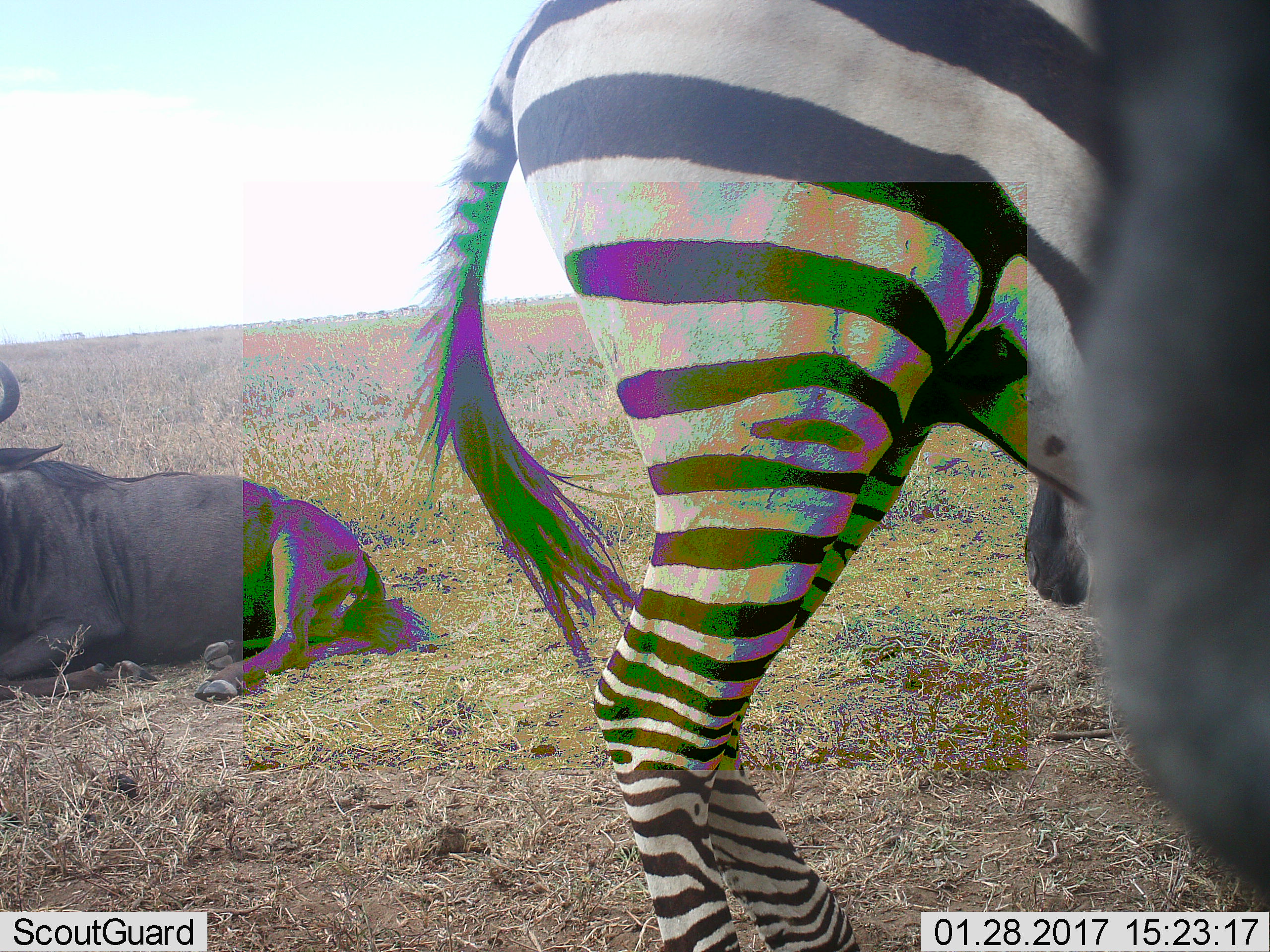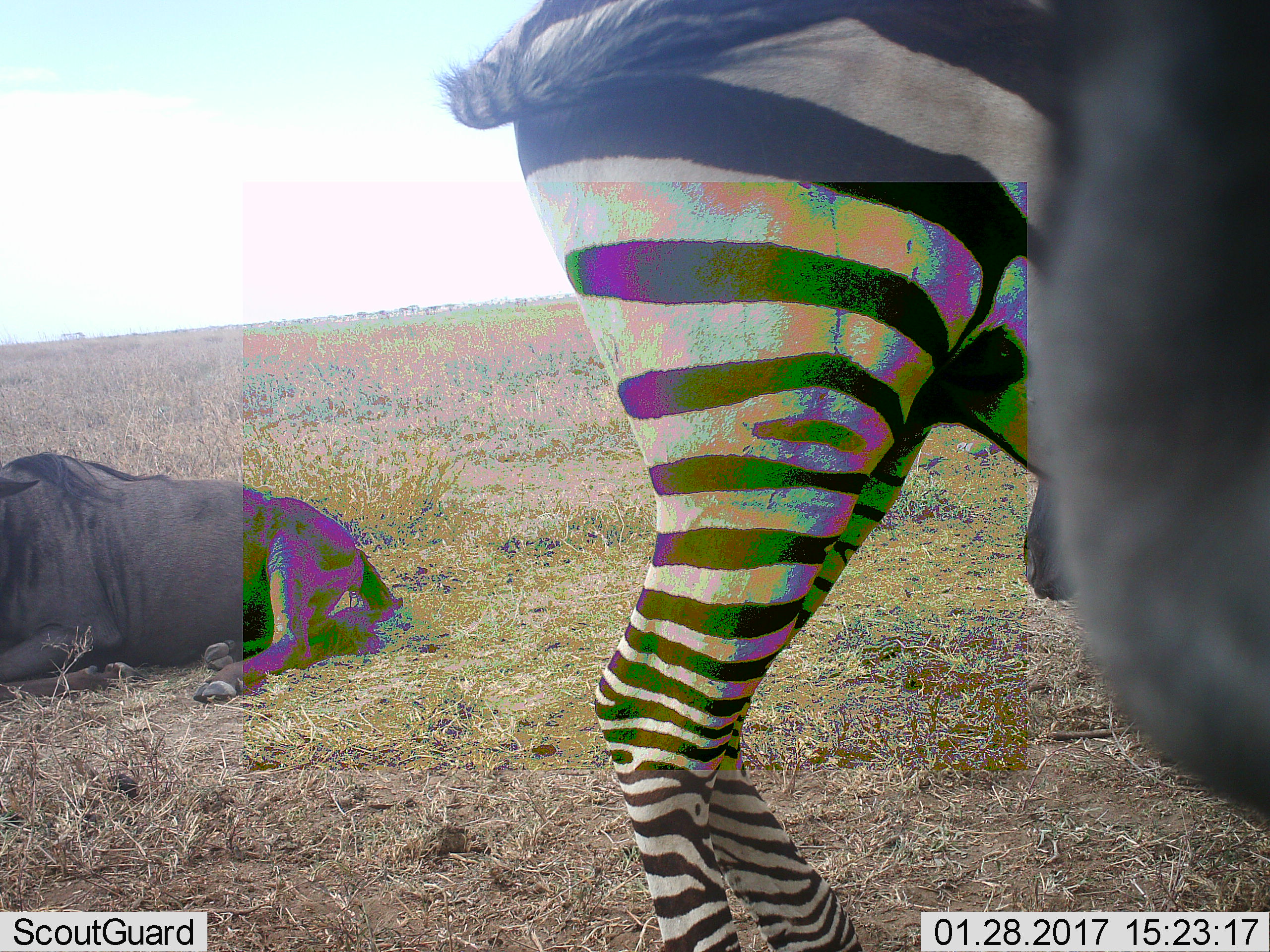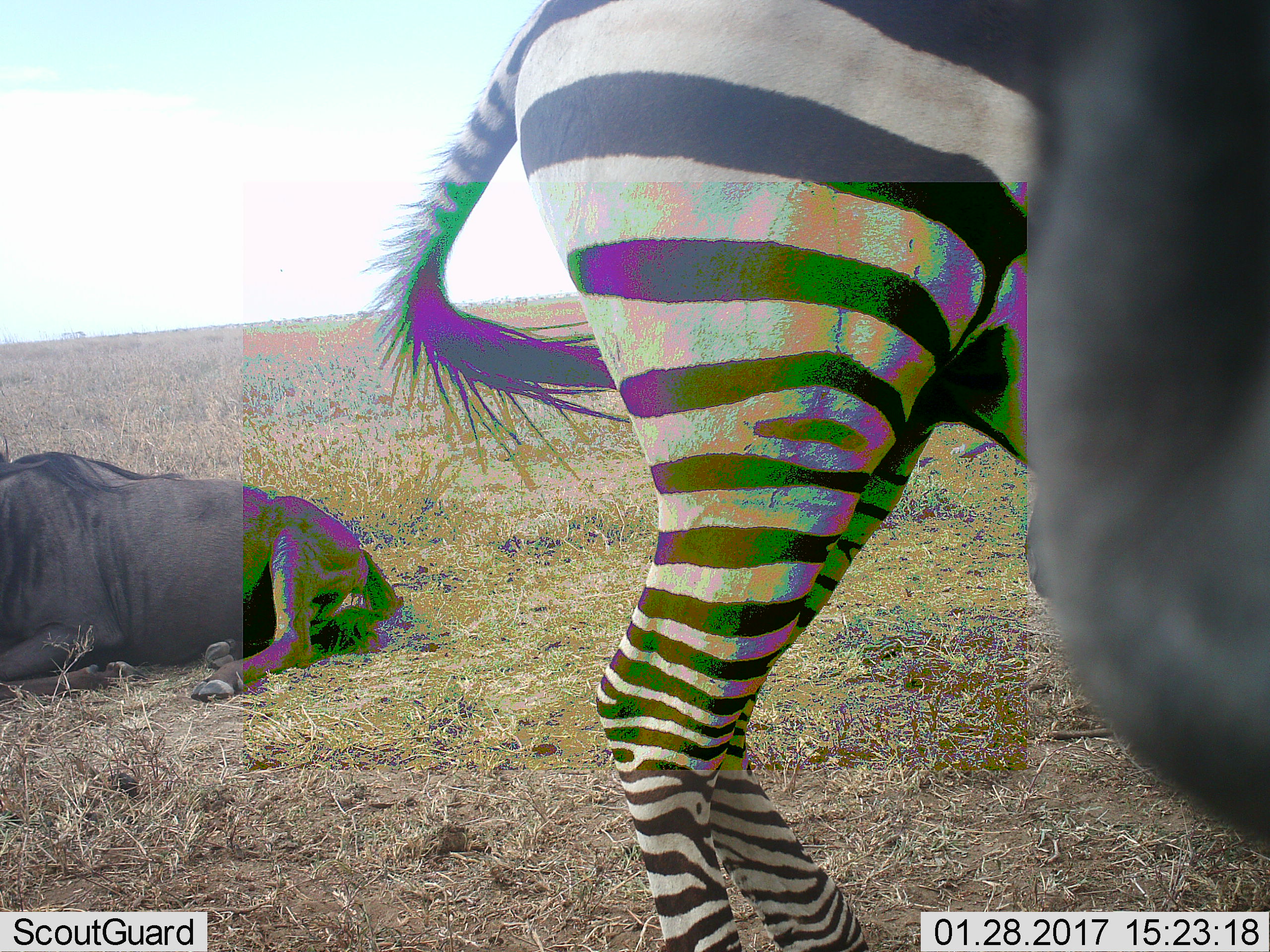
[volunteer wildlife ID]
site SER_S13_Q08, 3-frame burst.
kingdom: Animalia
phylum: Chordata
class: Mammalia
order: Artiodactyla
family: Bovidae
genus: Connochaetes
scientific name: Connochaetes taurinus taurinus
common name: blue wildebeest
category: wildebeestblue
Wildebeestblue (blue wildebeest) (Connochaetes taurinus taurinus), count 2. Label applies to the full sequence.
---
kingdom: Animalia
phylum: Chordata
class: Mammalia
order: Perissodactyla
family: Equidae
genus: Equus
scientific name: Equus quagga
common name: plains zebra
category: zebraplains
Zebraplains (plains zebra) (Equus quagga), count 1. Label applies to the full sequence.